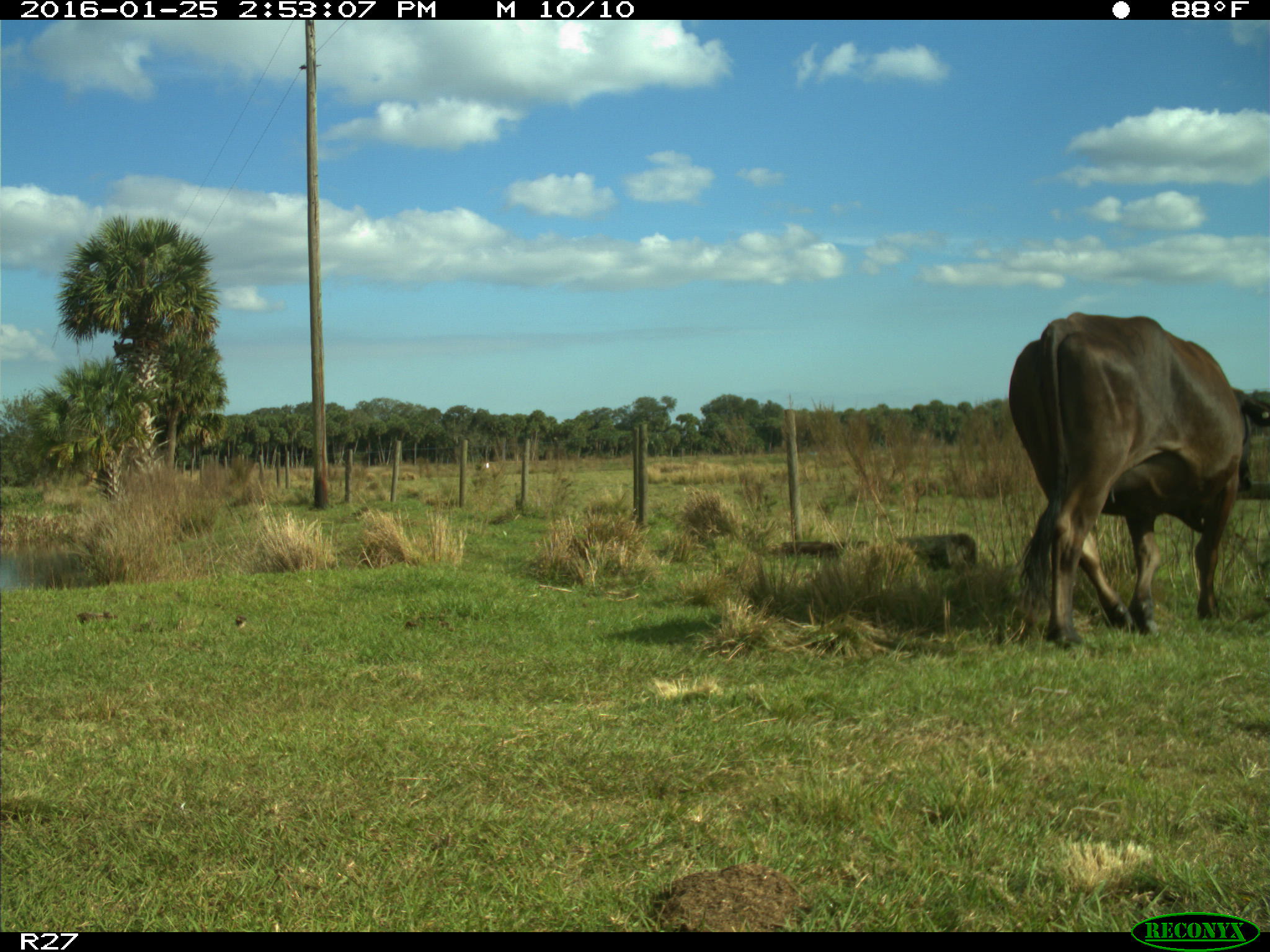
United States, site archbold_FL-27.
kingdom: Animalia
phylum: Chordata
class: Mammalia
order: Artiodactyla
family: Bovidae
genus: Bos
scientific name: Bos taurus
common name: domestic cow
Bos taurus (domestic cow).